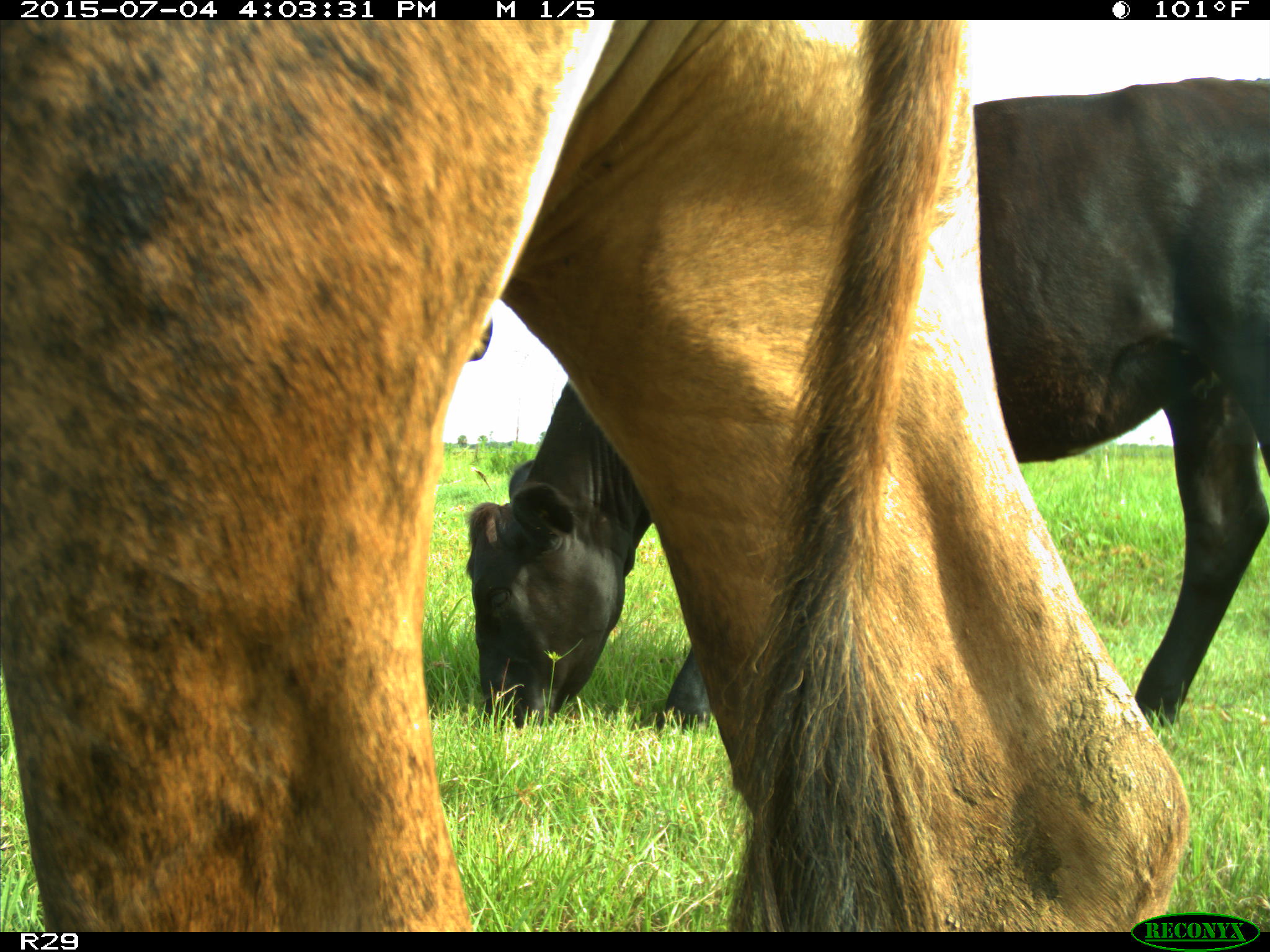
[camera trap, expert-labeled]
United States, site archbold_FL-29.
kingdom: Animalia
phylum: Chordata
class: Mammalia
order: Artiodactyla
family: Bovidae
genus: Bos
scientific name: Bos taurus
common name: domestic cow